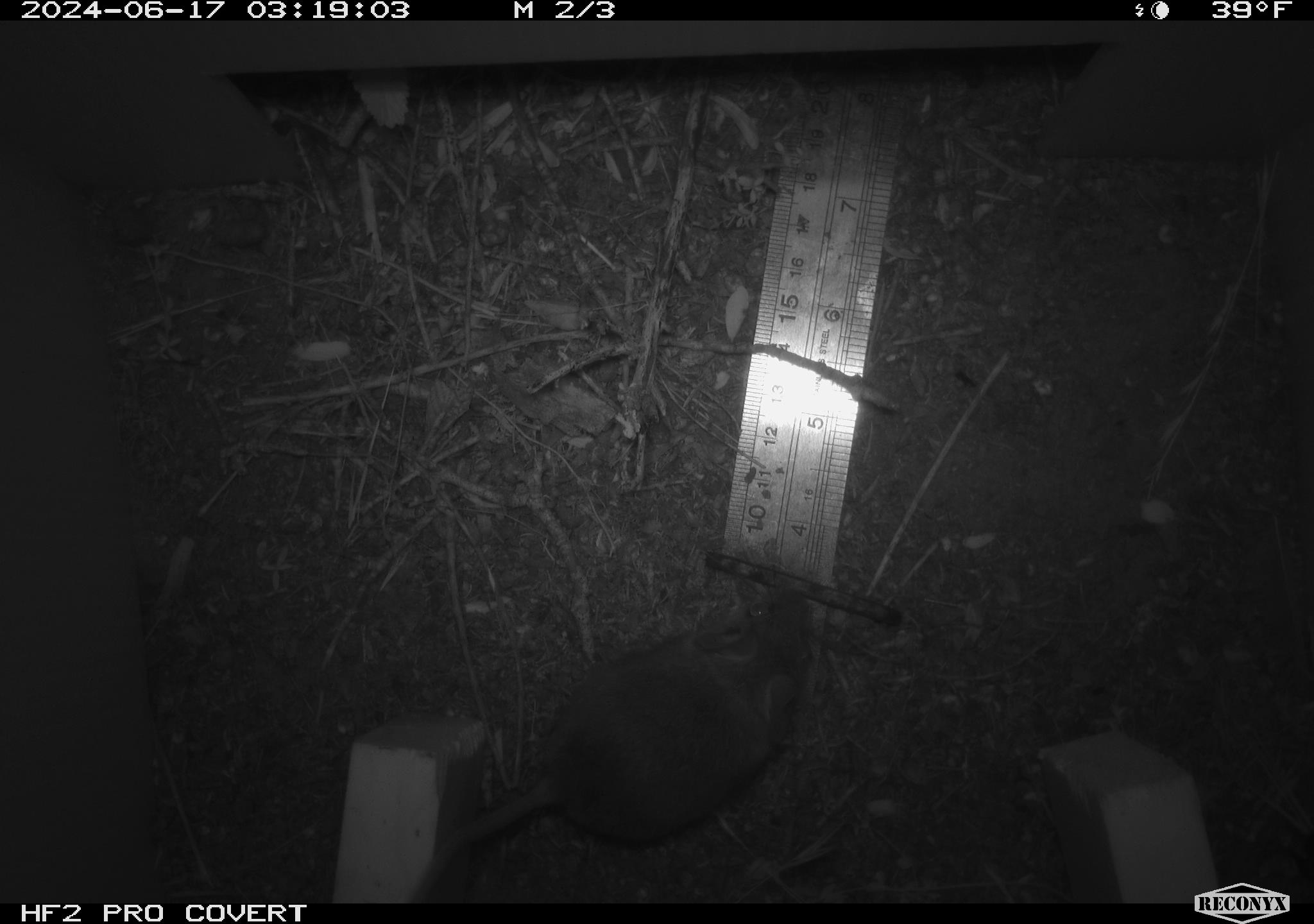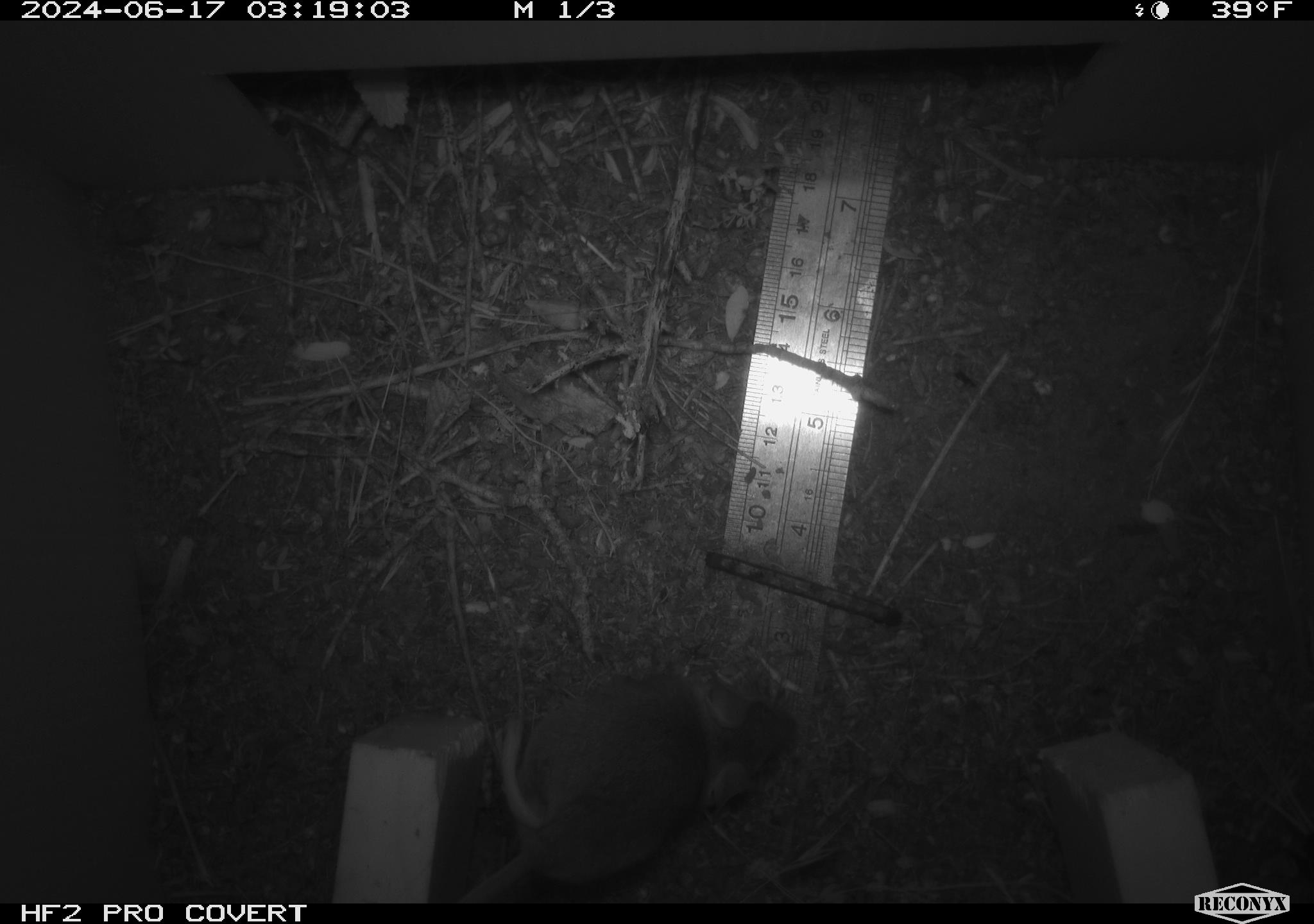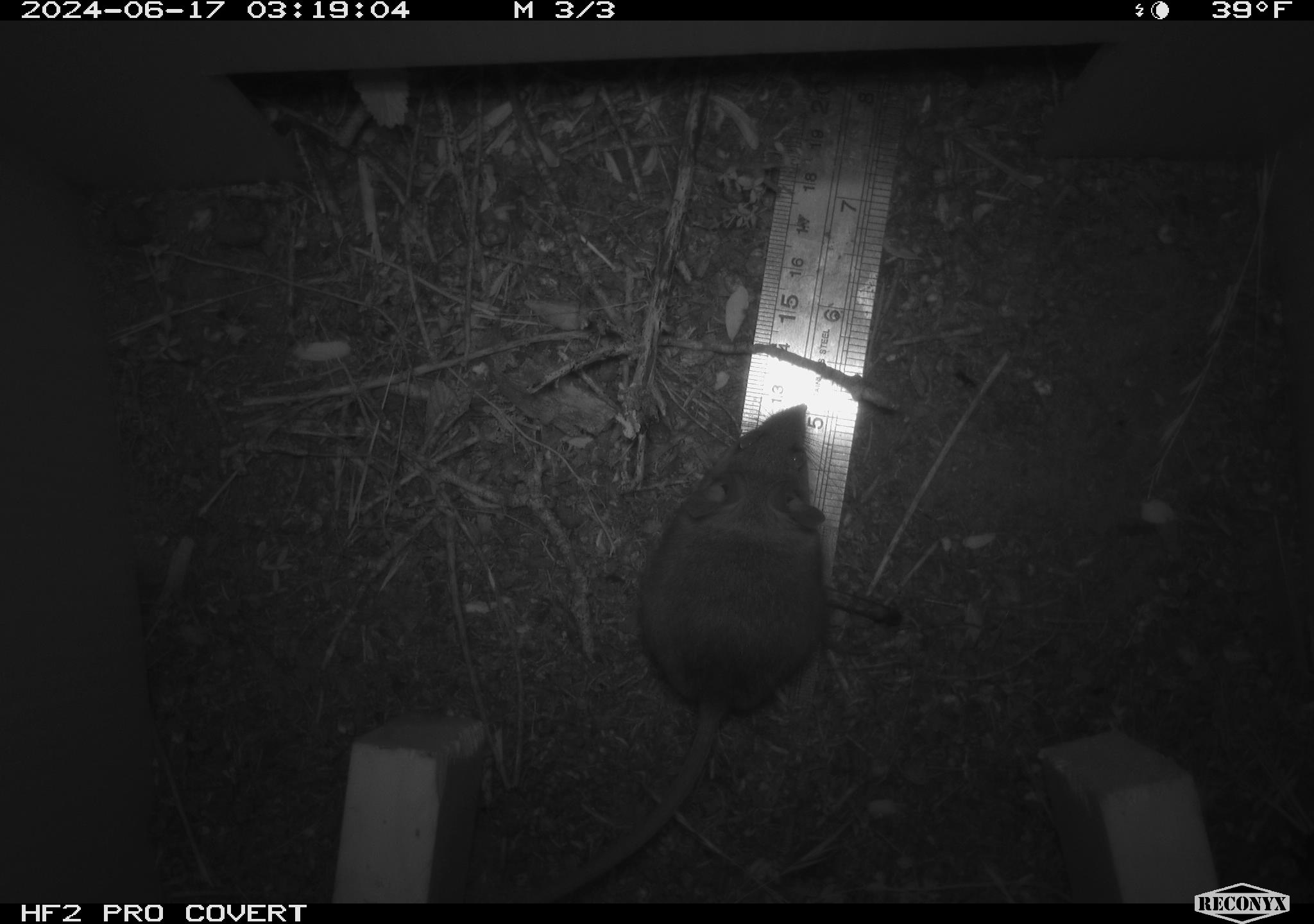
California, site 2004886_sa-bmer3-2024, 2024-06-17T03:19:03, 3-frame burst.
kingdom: Animalia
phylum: Chordata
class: Mammalia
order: Rodentia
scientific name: Rodentia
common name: mouse species